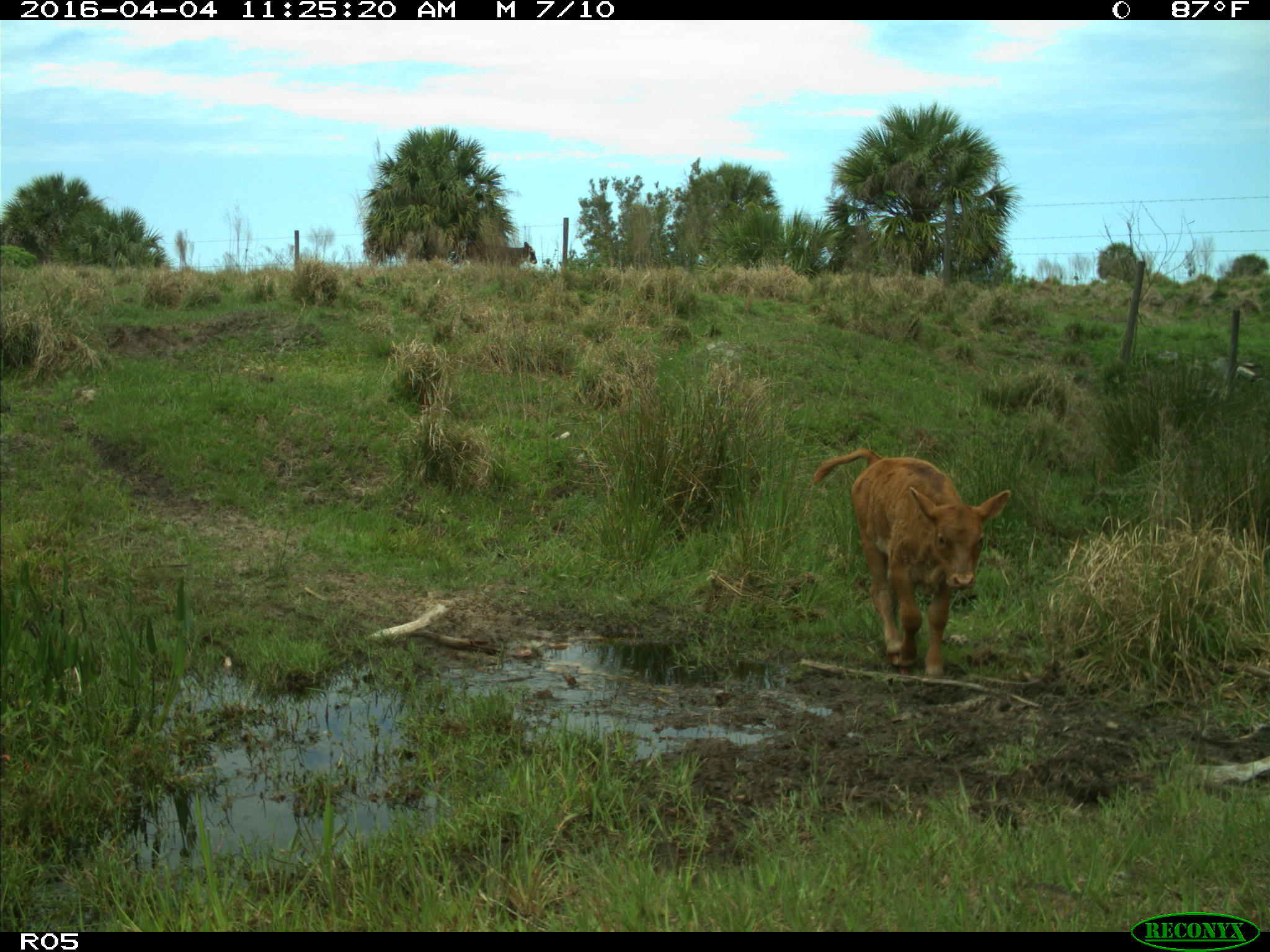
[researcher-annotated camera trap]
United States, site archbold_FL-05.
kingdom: Animalia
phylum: Chordata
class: Mammalia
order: Artiodactyla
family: Bovidae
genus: Bos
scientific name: Bos taurus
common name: domestic cow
Bos taurus (domestic cow).